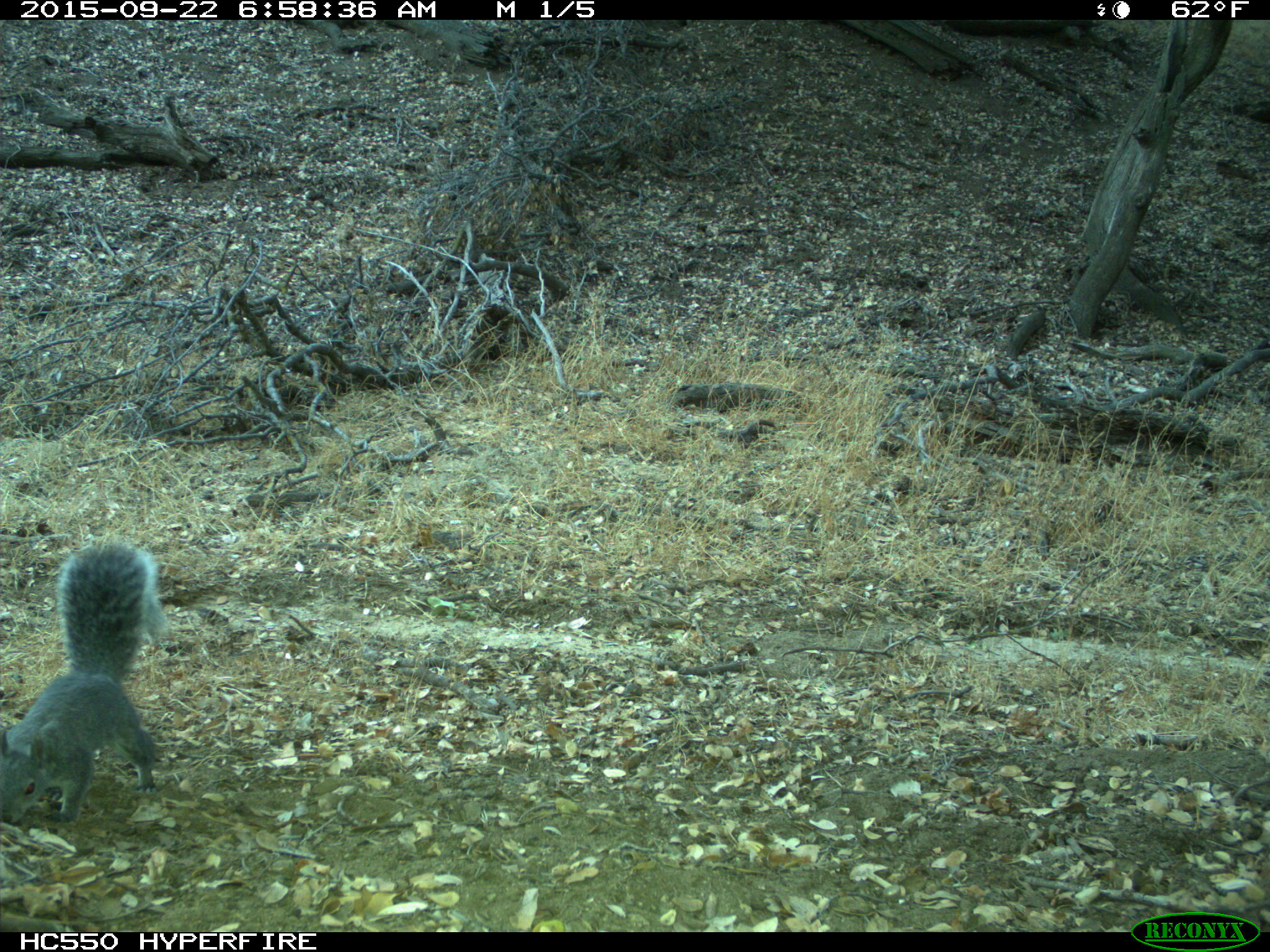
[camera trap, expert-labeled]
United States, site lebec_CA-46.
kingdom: Animalia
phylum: Chordata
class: Mammalia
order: Rodentia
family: Sciuridae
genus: Sciurus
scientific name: Sciurus carolinensis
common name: eastern gray squirrel